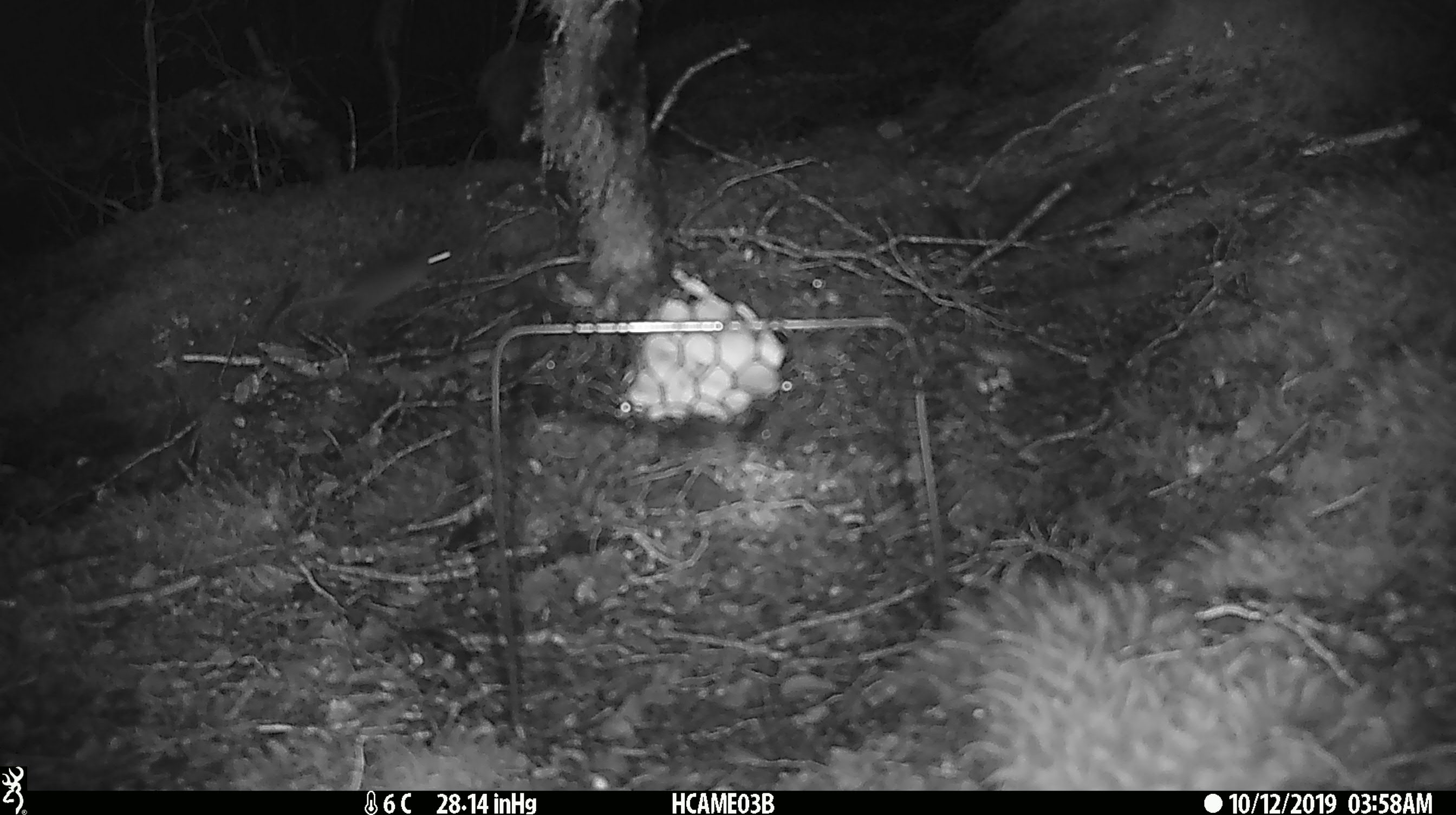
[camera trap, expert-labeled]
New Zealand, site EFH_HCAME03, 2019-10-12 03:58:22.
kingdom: Animalia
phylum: Chordata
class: Mammalia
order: Rodentia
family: Muridae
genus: Mus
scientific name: Mus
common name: mouse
Mouse (Mus).